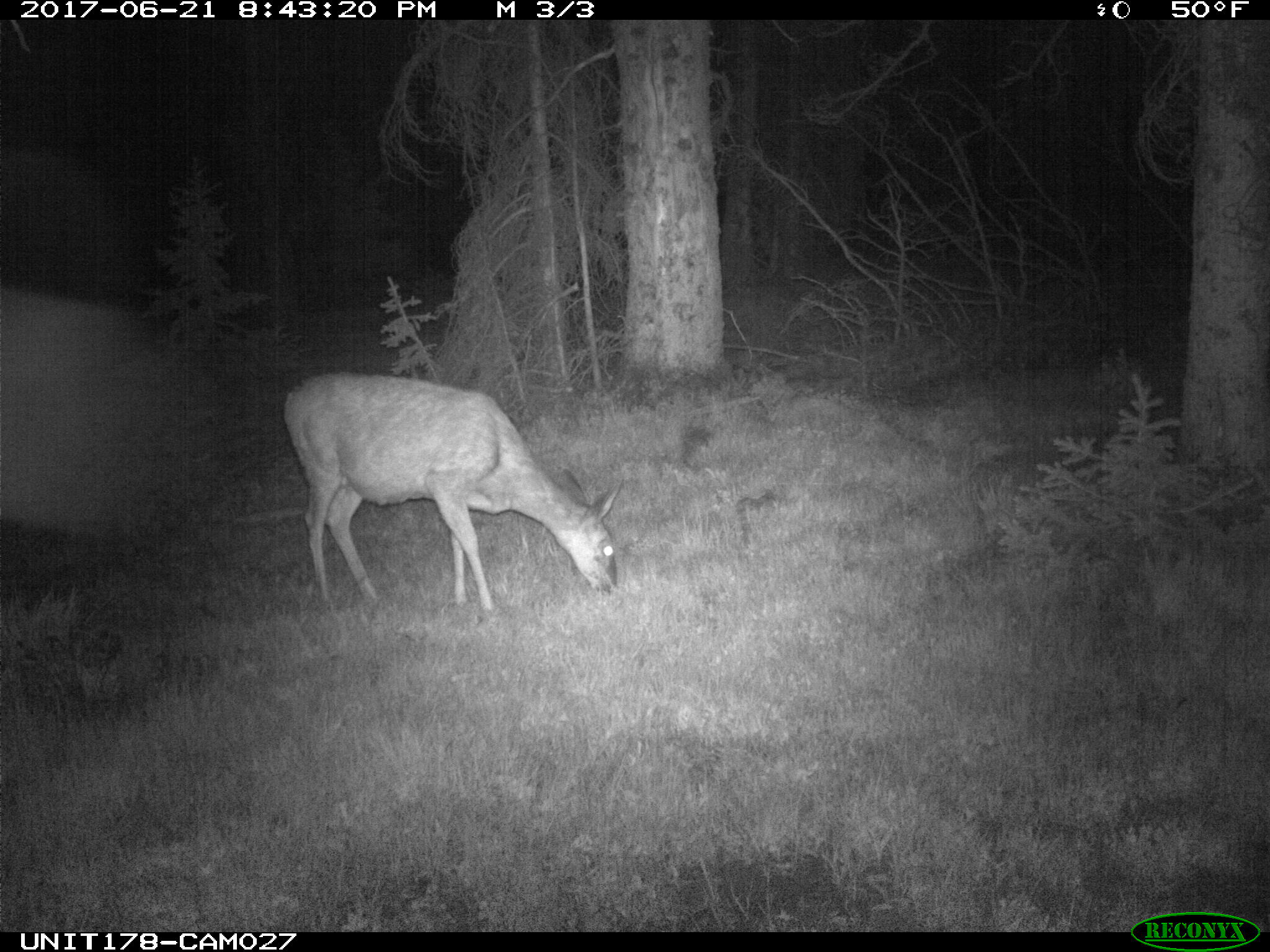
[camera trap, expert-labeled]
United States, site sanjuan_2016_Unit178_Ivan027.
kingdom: Animalia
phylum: Chordata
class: Mammalia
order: Artiodactyla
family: Cervidae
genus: Odocoileus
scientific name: Odocoileus hemionus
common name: mule deer